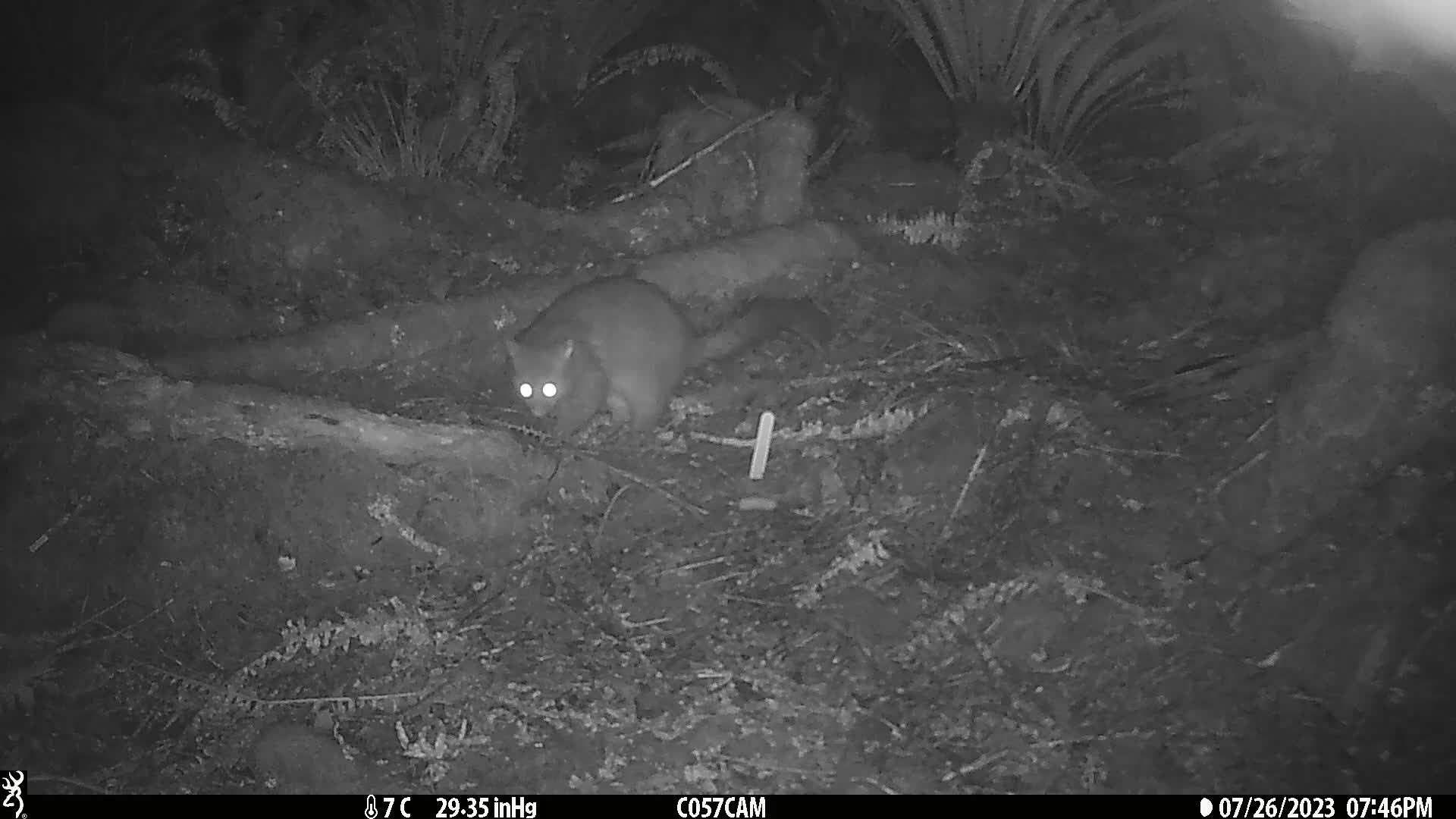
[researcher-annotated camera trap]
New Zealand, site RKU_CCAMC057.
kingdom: Animalia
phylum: Chordata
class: Mammalia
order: Diprotodontia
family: Phalangeridae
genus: Trichosurus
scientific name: Trichosurus vulpecula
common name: common brushtail possum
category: possum